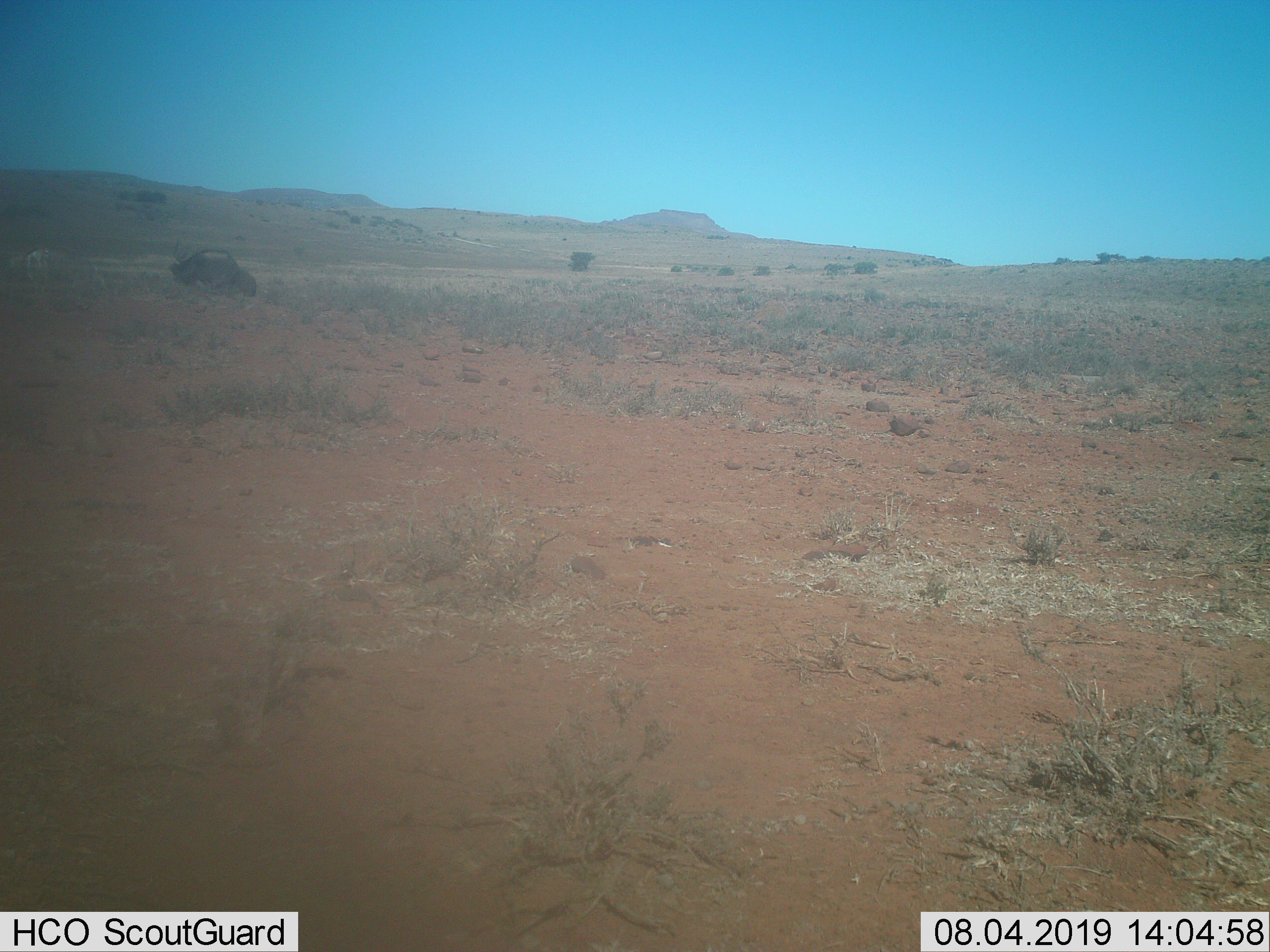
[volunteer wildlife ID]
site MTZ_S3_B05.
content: unidentified animal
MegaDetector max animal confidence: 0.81